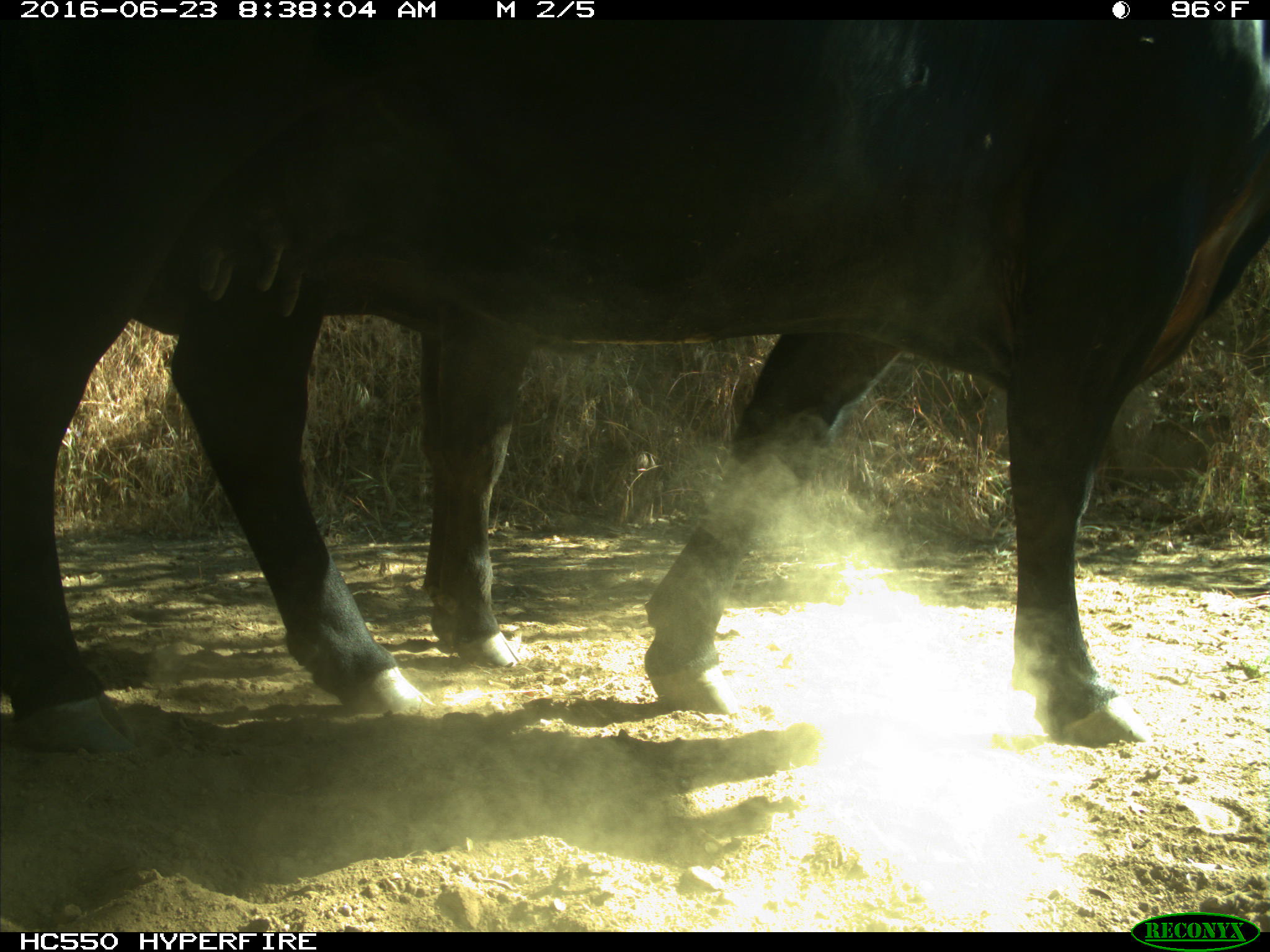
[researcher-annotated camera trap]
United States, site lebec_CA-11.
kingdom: Animalia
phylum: Chordata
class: Mammalia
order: Artiodactyla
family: Bovidae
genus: Bos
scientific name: Bos taurus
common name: domestic cow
Bos taurus (domestic cow).